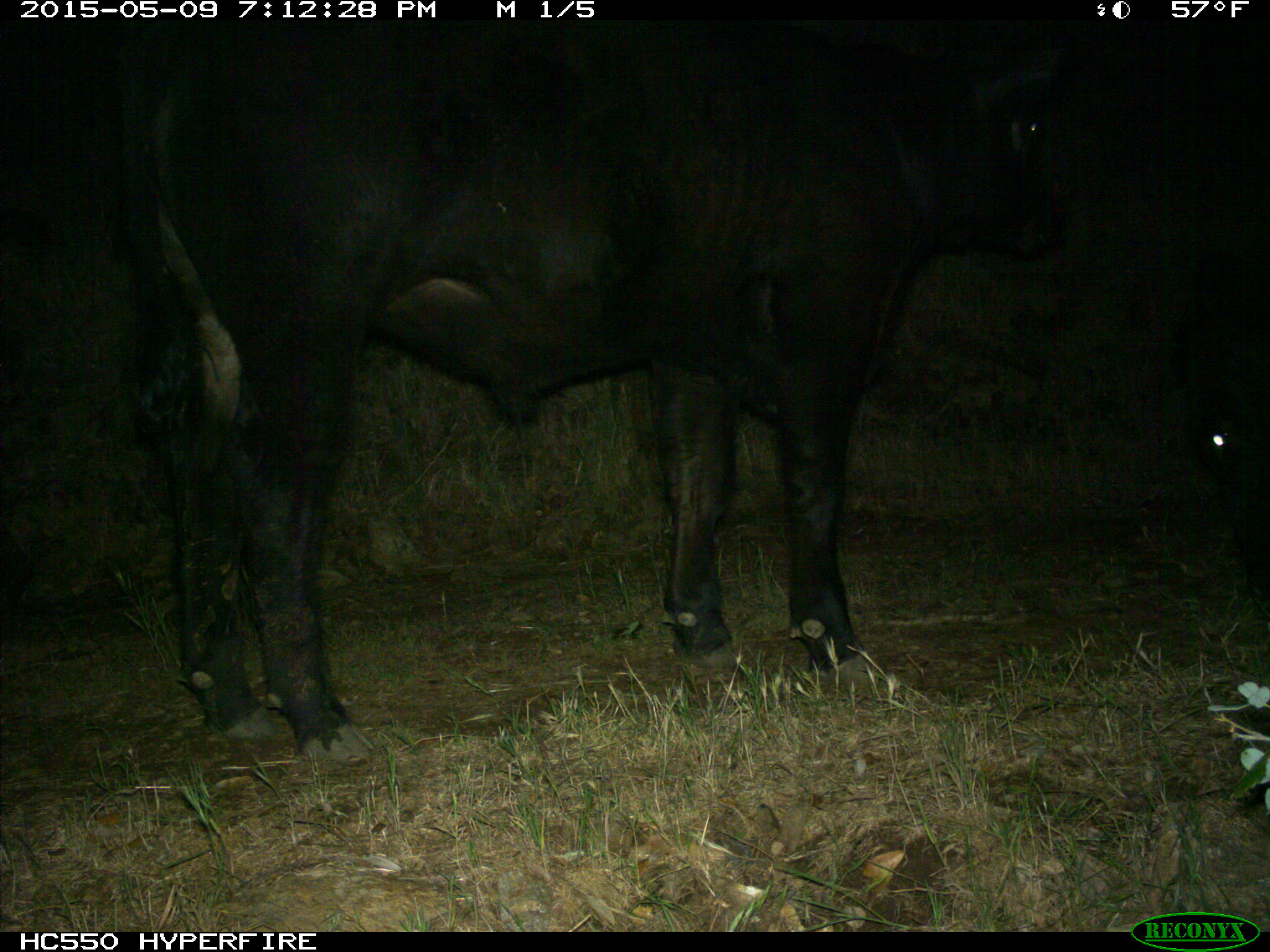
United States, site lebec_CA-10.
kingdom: Animalia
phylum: Chordata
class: Mammalia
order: Artiodactyla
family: Bovidae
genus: Bos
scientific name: Bos taurus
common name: domestic cow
Bos taurus (domestic cow).